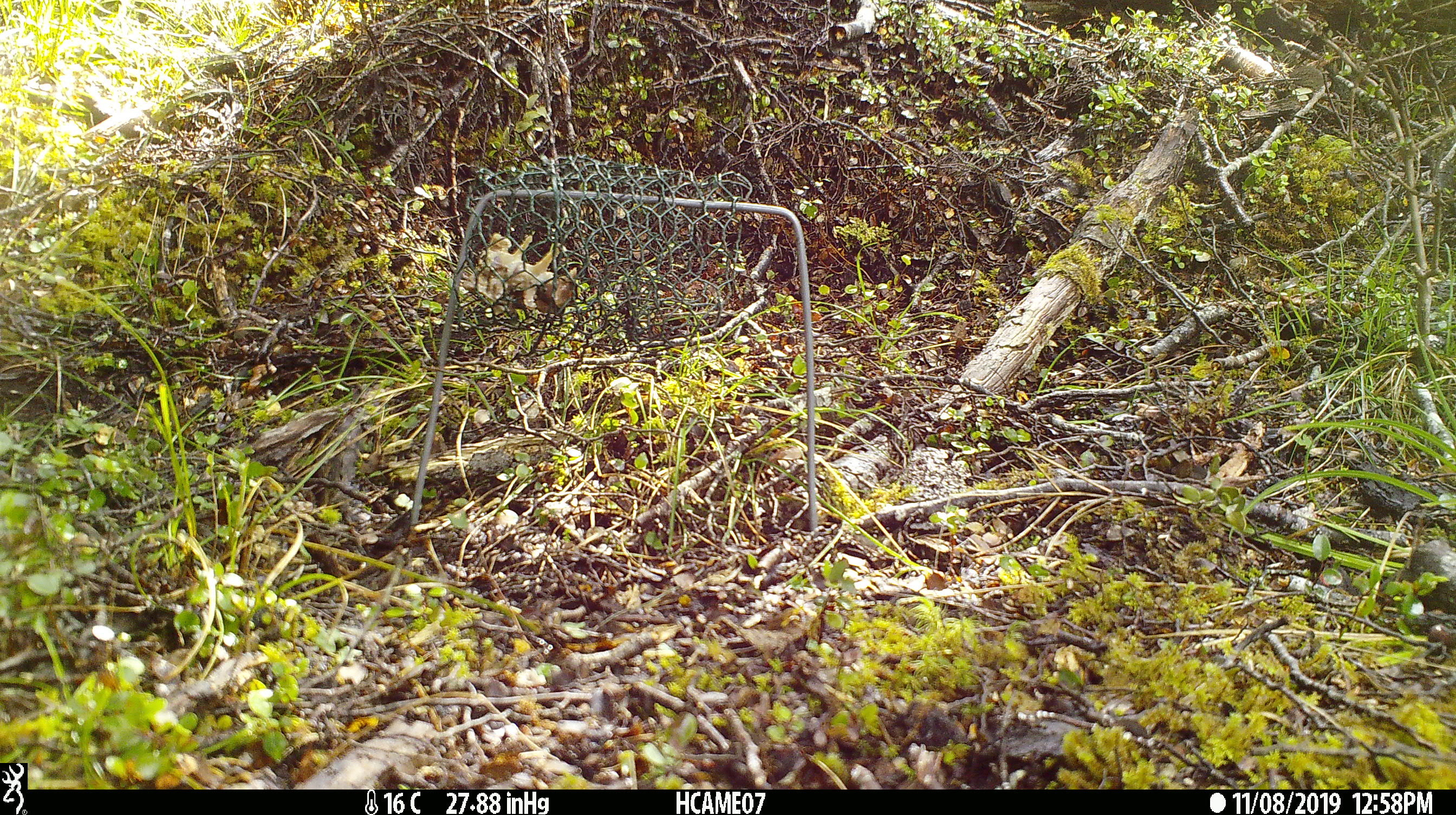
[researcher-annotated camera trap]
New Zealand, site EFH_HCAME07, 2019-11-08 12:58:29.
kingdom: Animalia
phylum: Chordata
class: Mammalia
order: Rodentia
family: Muridae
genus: Mus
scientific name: Mus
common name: mouse